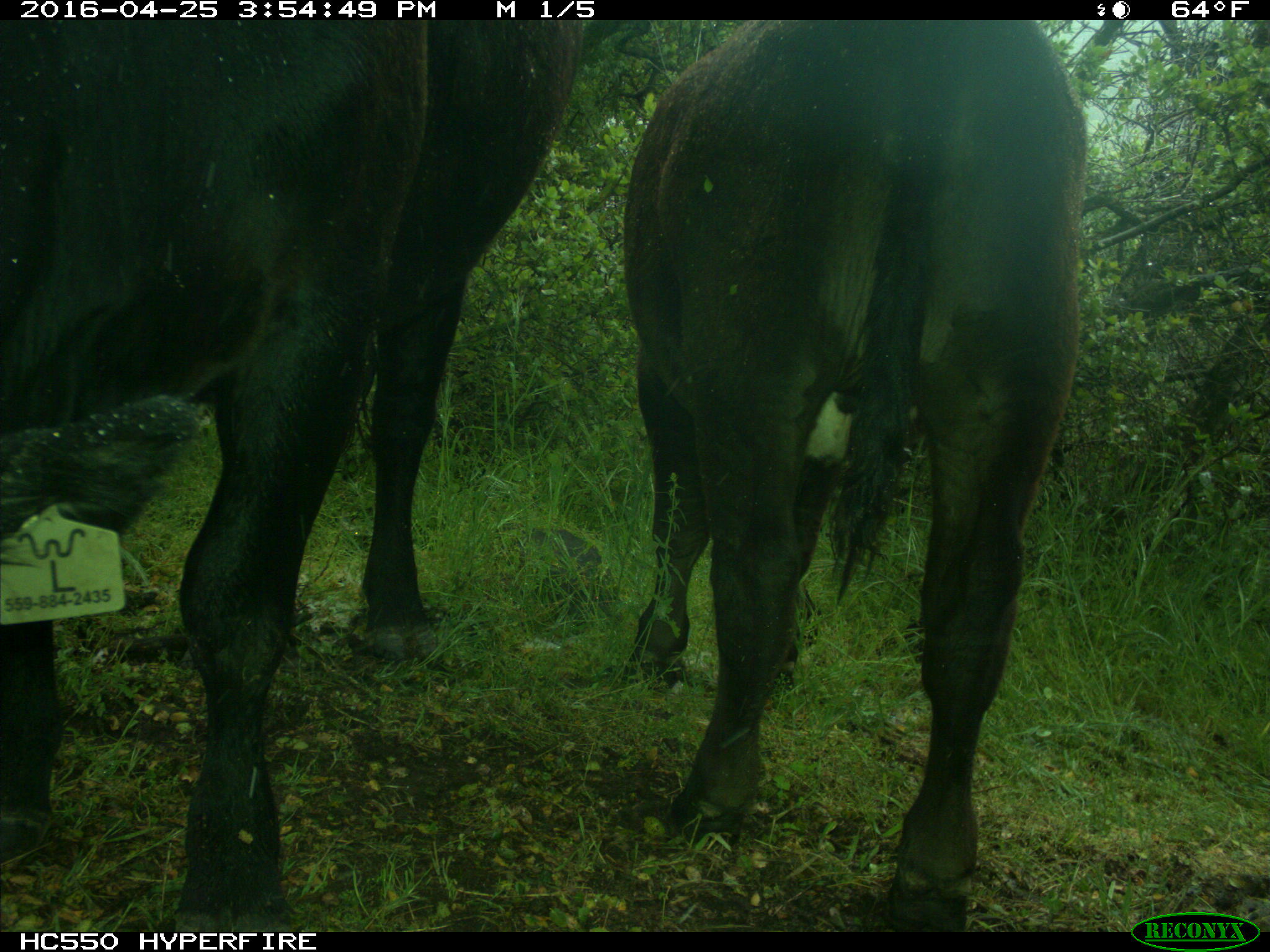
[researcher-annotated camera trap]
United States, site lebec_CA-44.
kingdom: Animalia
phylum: Chordata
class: Mammalia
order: Artiodactyla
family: Bovidae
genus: Bos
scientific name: Bos taurus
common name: domestic cow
Bos taurus (domestic cow).